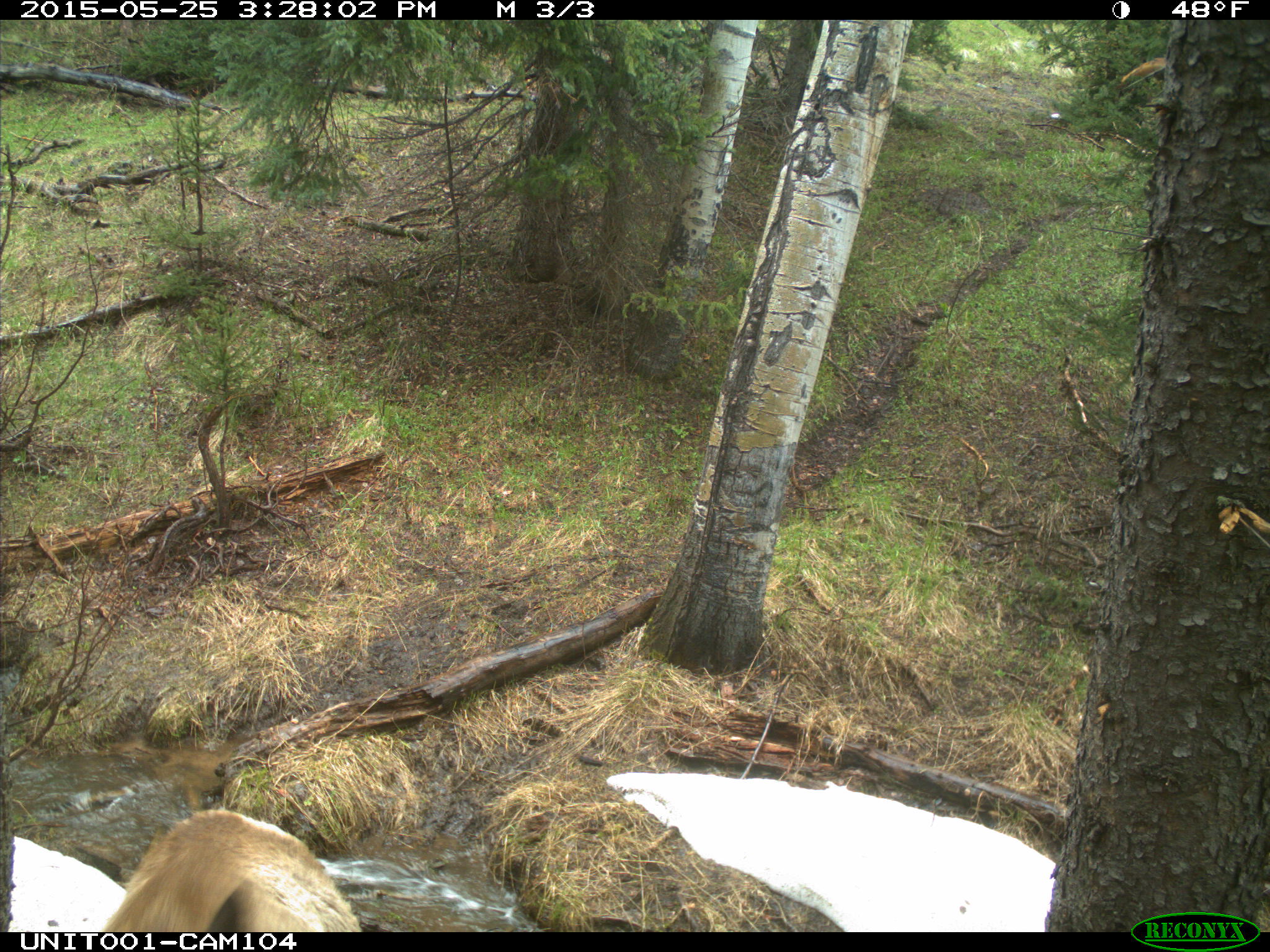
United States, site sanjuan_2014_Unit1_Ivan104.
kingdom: Animalia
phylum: Chordata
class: Mammalia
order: Artiodactyla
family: Cervidae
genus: Cervus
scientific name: Cervus elaphus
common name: red deer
Cervus elaphus (red deer).